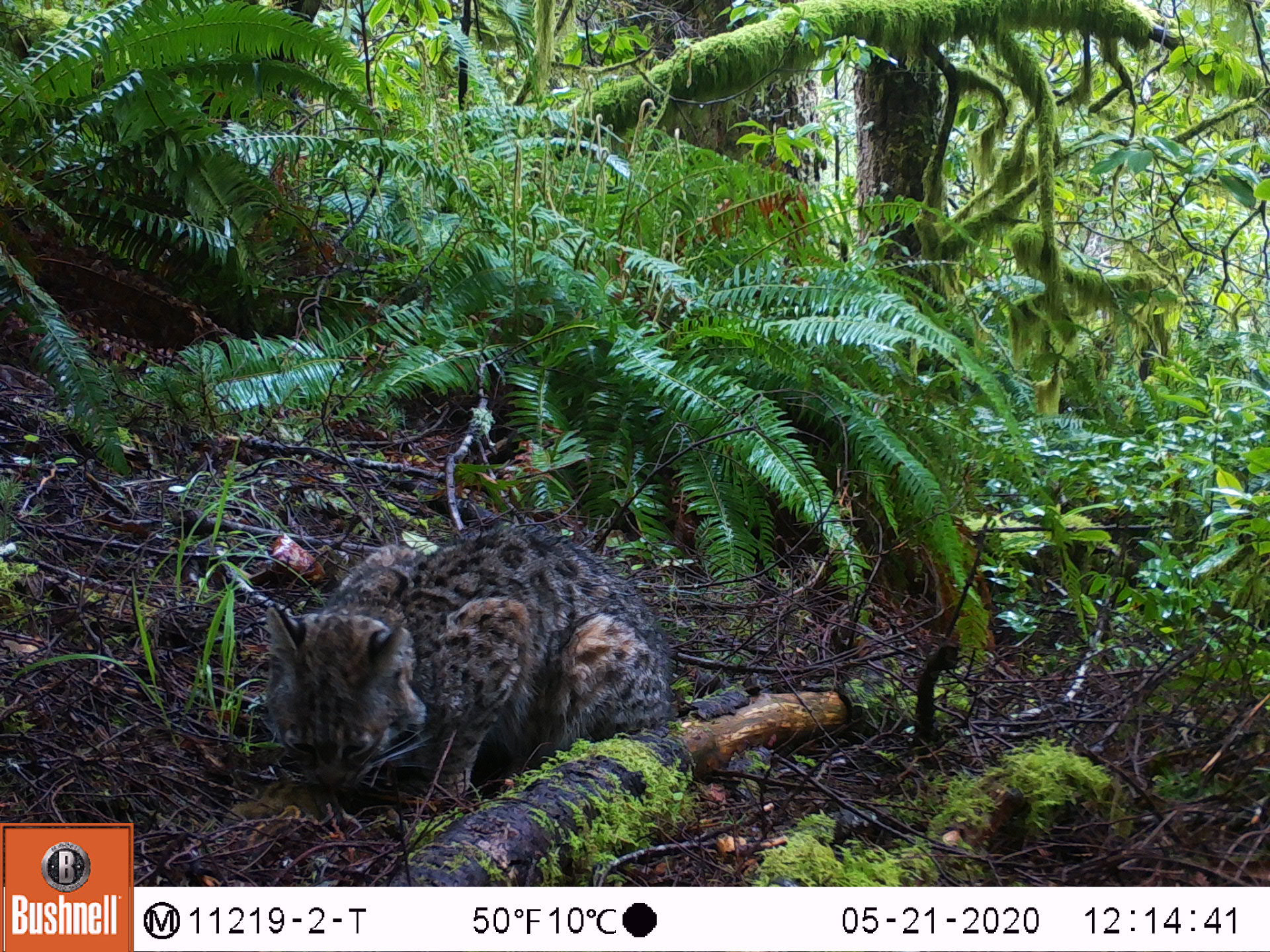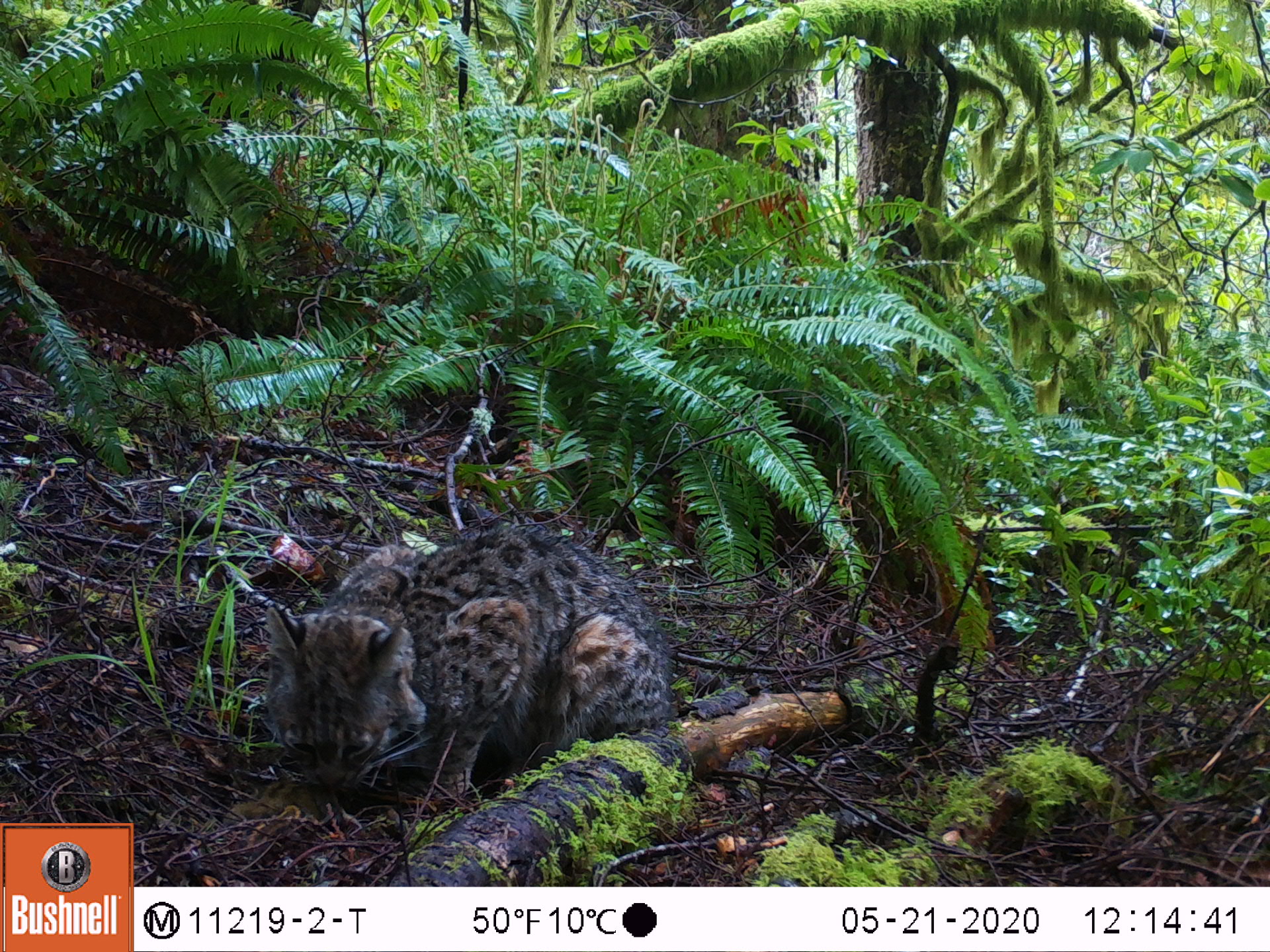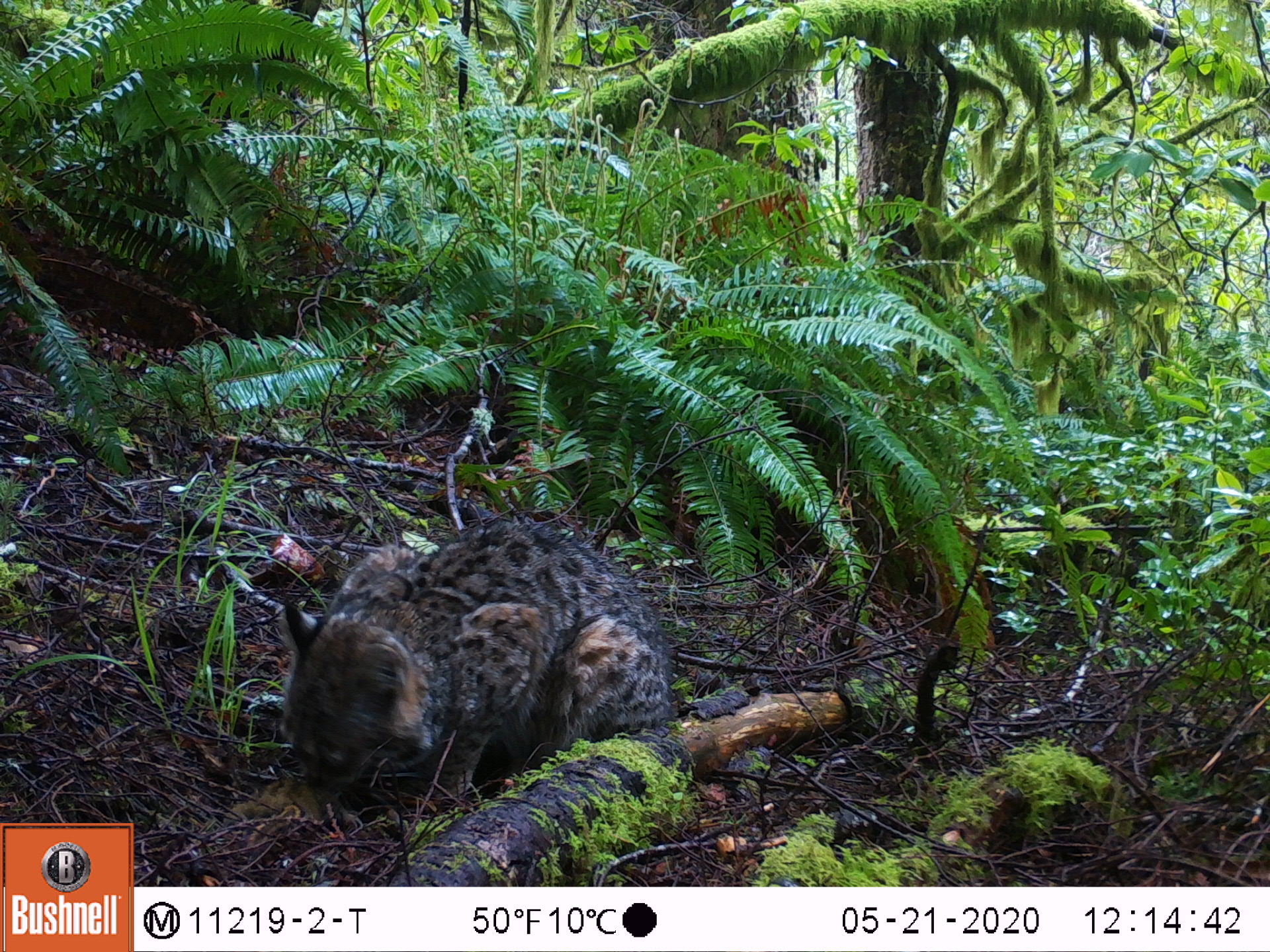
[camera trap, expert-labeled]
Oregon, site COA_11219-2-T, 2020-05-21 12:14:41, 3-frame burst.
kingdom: Animalia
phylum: Chordata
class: Mammalia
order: Carnivora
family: Felidae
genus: Lynx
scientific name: Lynx rufus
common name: bobcat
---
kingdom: Animalia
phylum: Chordata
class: Mammalia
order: Rodentia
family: Sciuridae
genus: Neotamias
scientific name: Neotamias townsendii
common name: townsend's chipmunk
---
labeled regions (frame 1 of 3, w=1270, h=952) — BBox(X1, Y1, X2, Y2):
bobcat: BBox(256, 505, 688, 830)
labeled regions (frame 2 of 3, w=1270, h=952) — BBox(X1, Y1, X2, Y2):
townsend's chipmunk: BBox(257, 504, 677, 797); BBox(221, 780, 346, 849)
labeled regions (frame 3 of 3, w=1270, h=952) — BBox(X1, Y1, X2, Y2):
bobcat: BBox(270, 503, 697, 837)